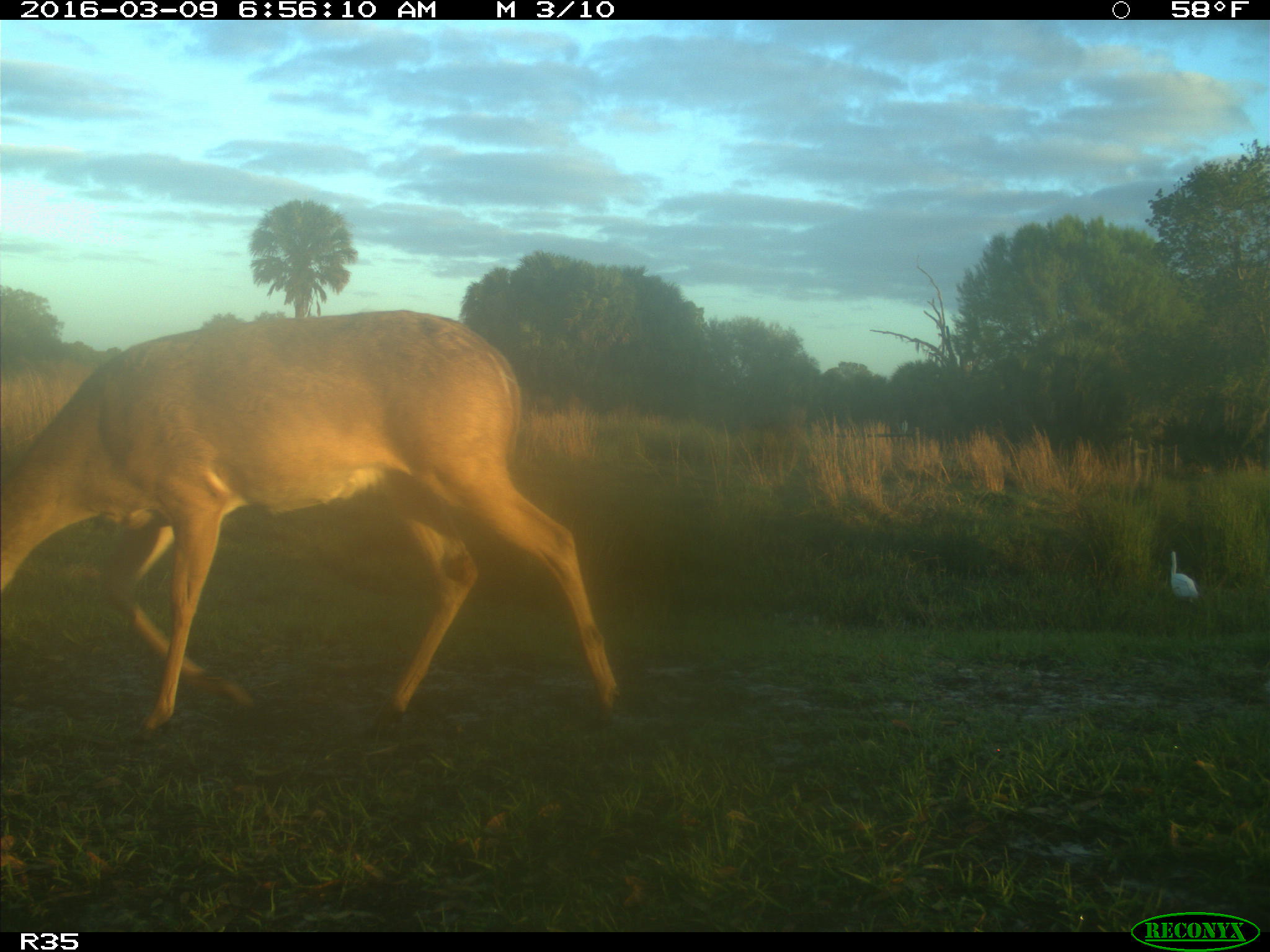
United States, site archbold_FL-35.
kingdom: Animalia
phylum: Chordata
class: Mammalia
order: Artiodactyla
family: Cervidae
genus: Odocoileus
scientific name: Odocoileus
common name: deer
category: unidentified deer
Unidentified deer (deer) (Odocoileus).